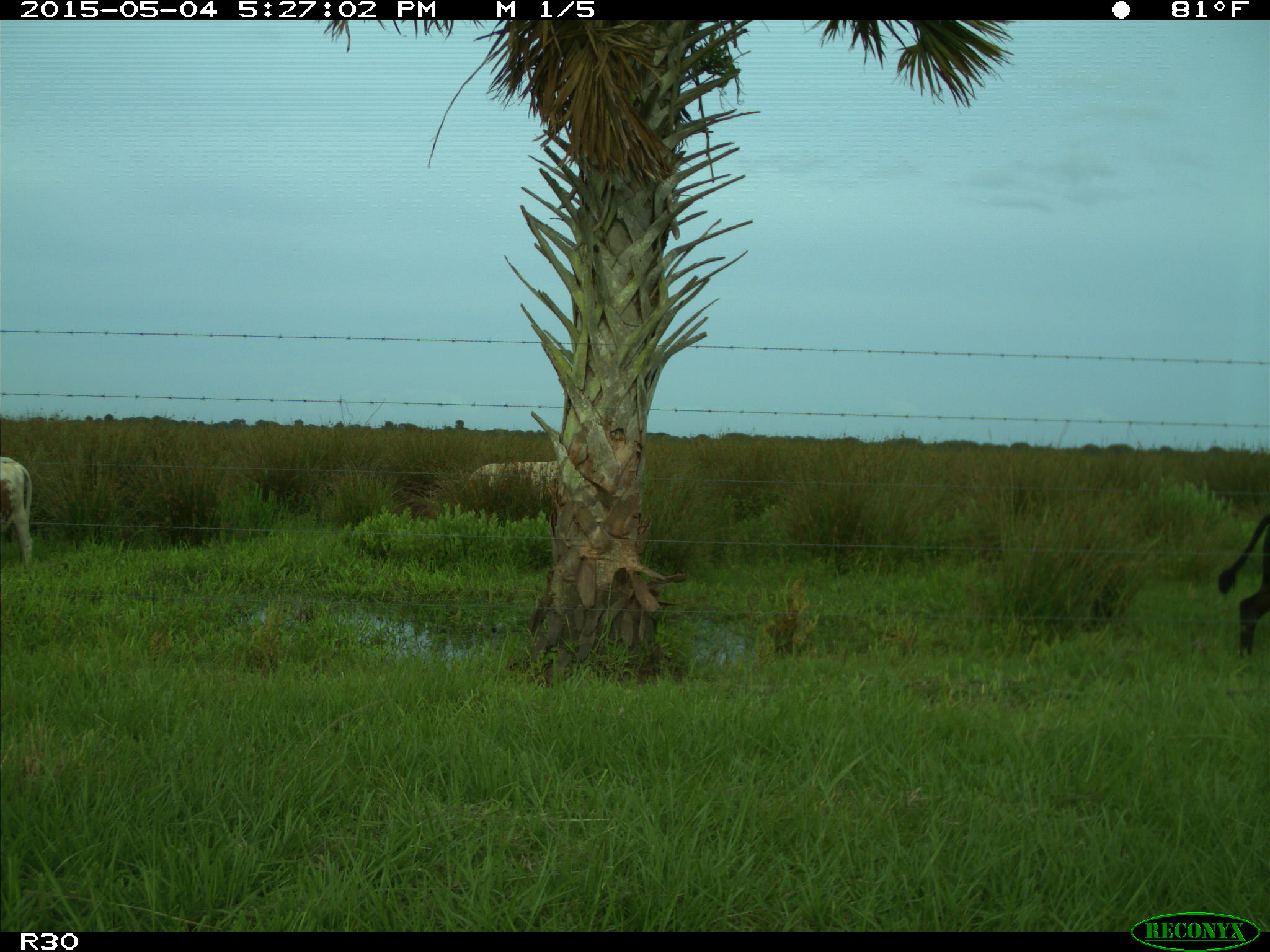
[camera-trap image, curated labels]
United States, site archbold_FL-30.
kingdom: Animalia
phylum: Chordata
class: Mammalia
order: Artiodactyla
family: Bovidae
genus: Bos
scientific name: Bos taurus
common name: domestic cow